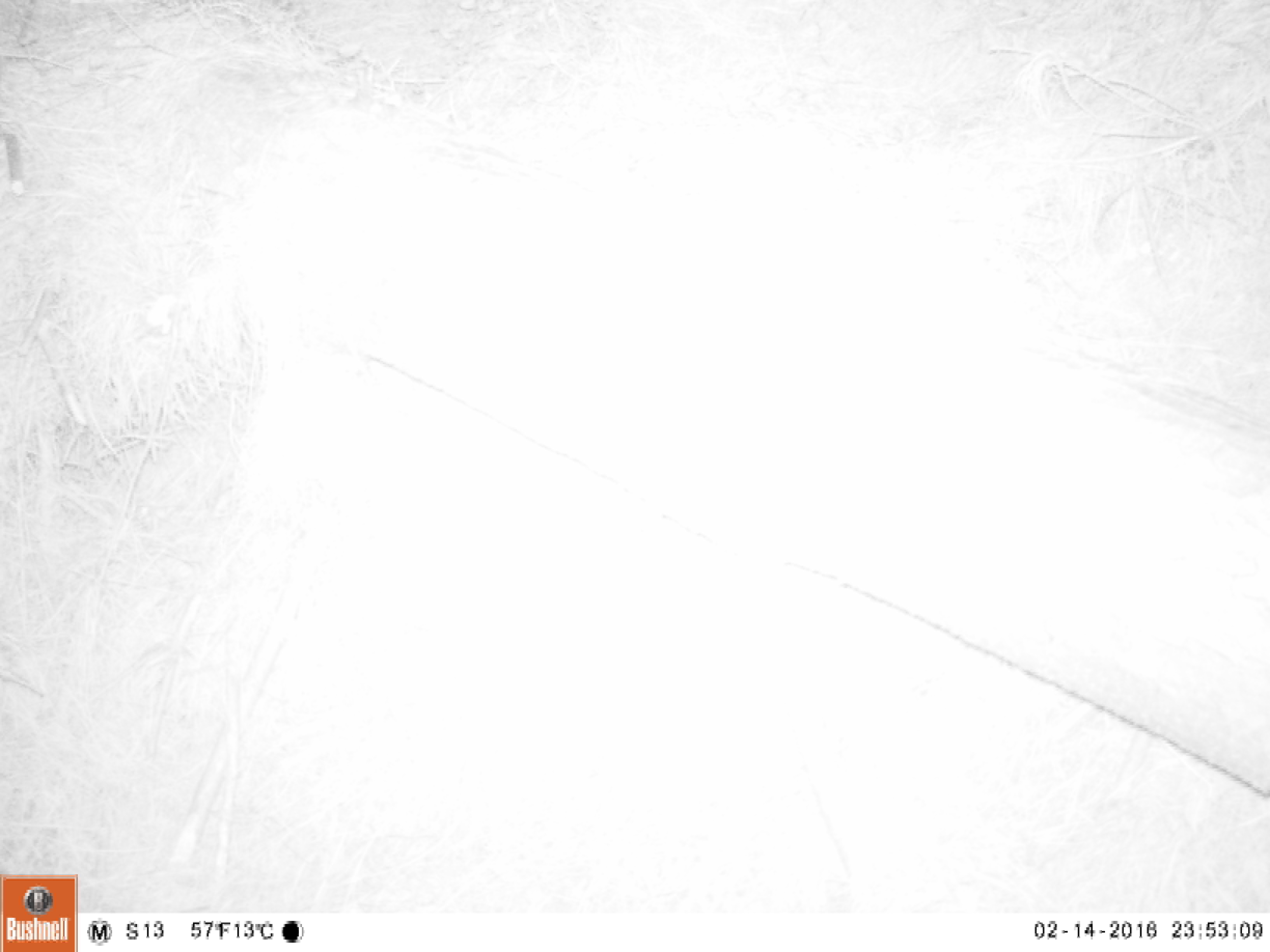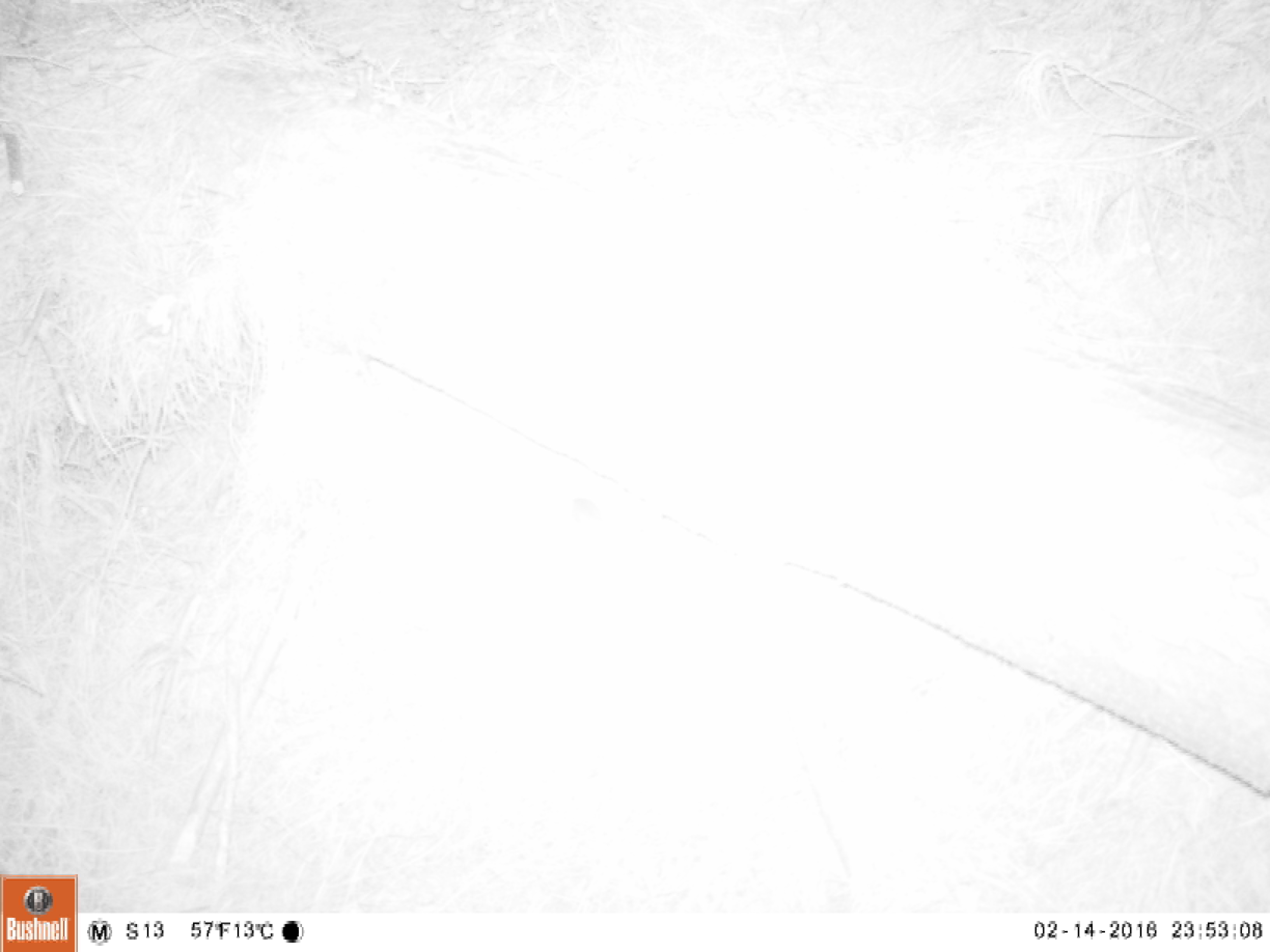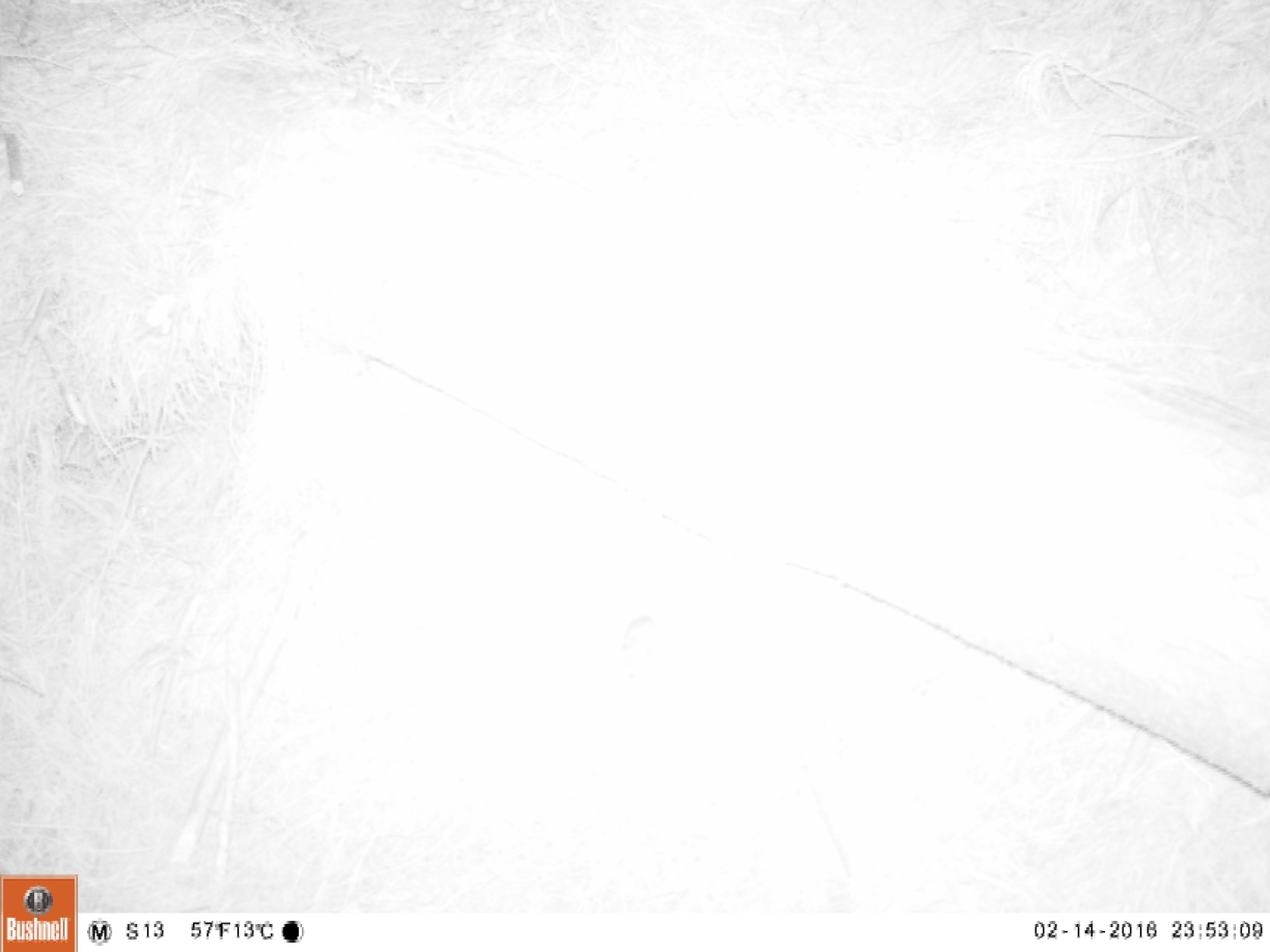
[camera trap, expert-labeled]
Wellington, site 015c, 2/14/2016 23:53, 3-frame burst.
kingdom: Animalia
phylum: Chordata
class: Mammalia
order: Rodentia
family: Muridae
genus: Mus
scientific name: Mus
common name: mouse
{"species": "mouse (Mus)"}